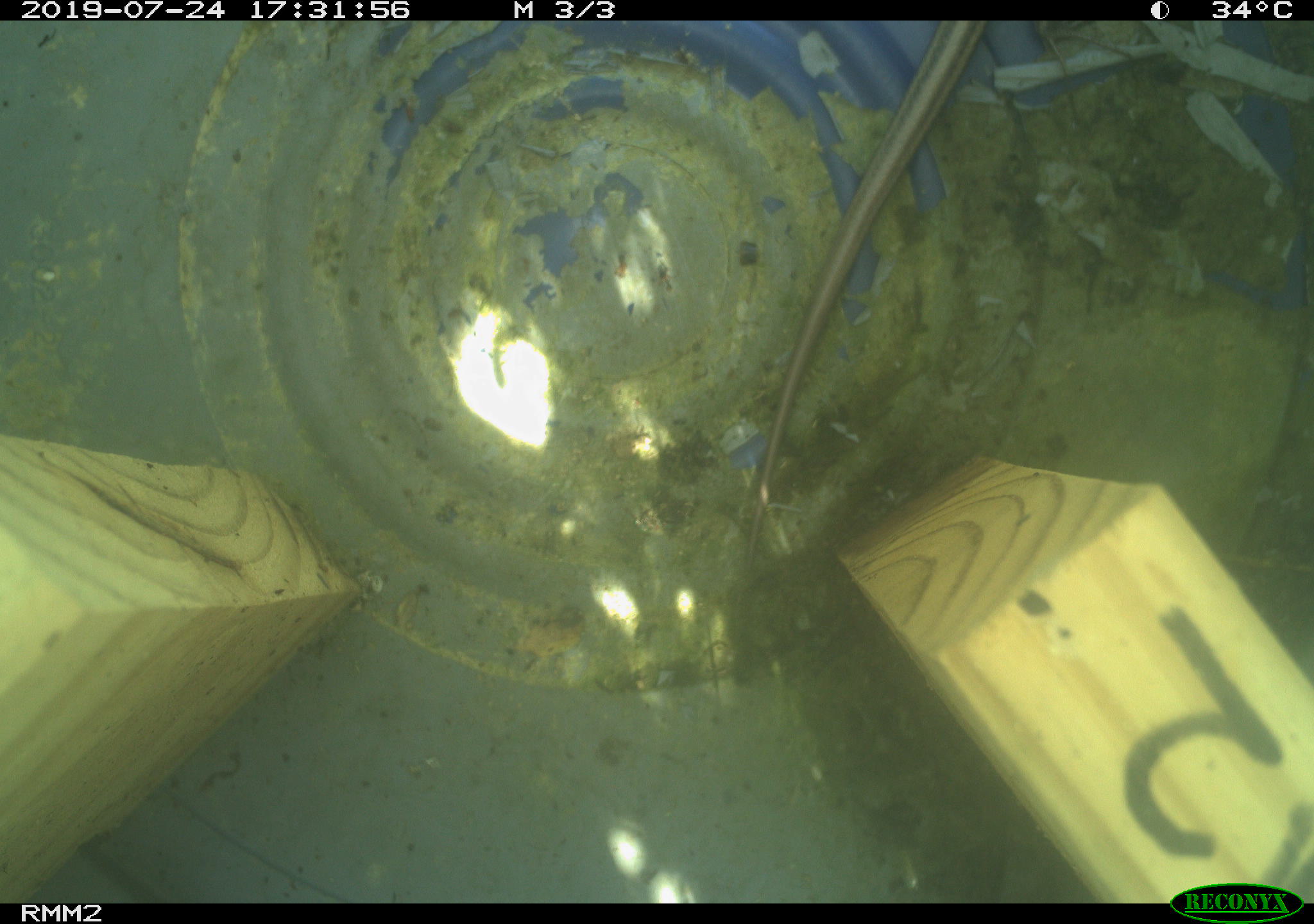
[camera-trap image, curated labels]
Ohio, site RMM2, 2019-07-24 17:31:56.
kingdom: Animalia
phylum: Chordata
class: Reptilia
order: Squamata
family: Scincidae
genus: Plestiodon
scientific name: Plestiodon fasciatus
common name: common five-lined skink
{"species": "common five-lined skink (Plestiodon fasciatus)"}